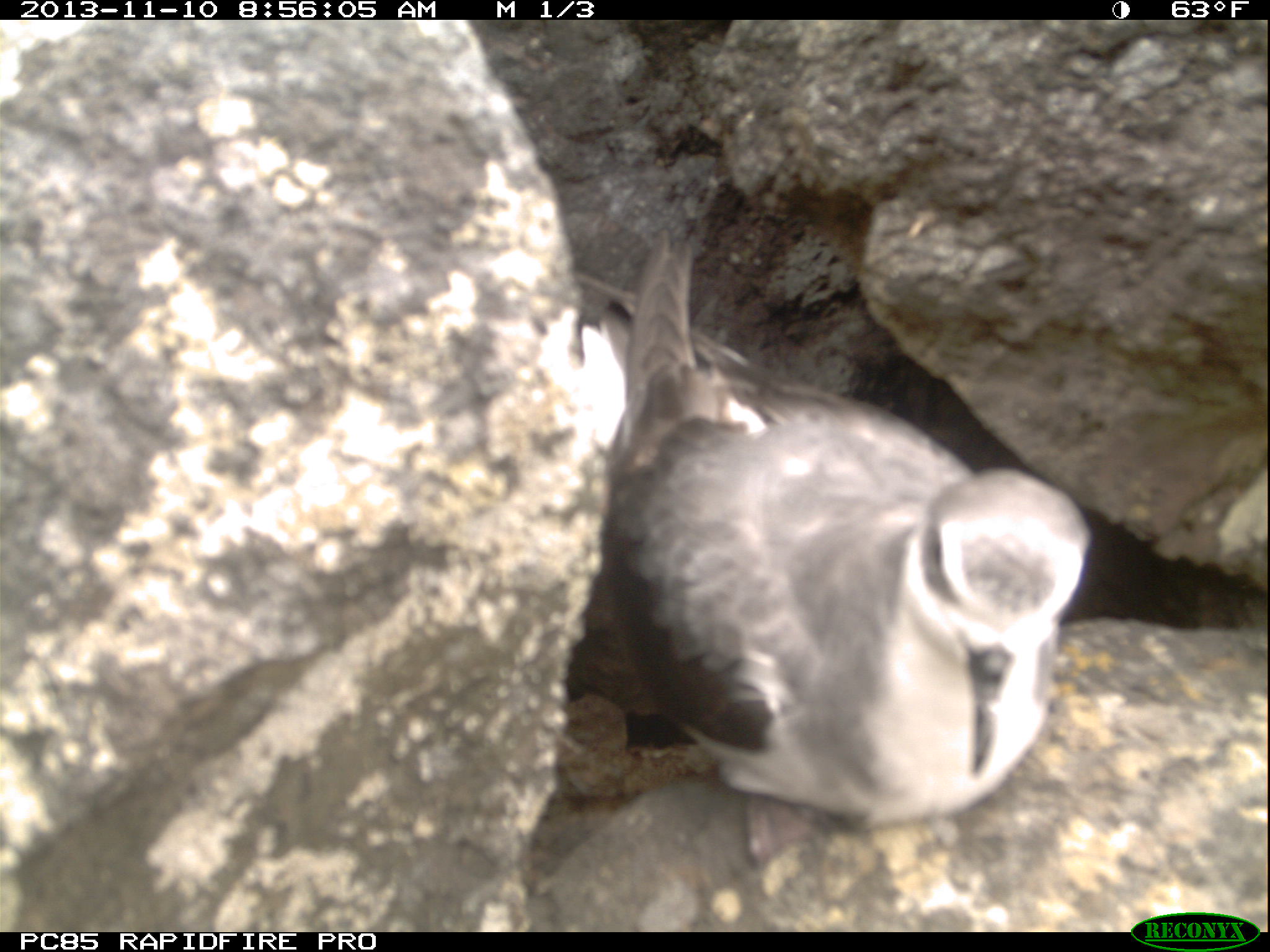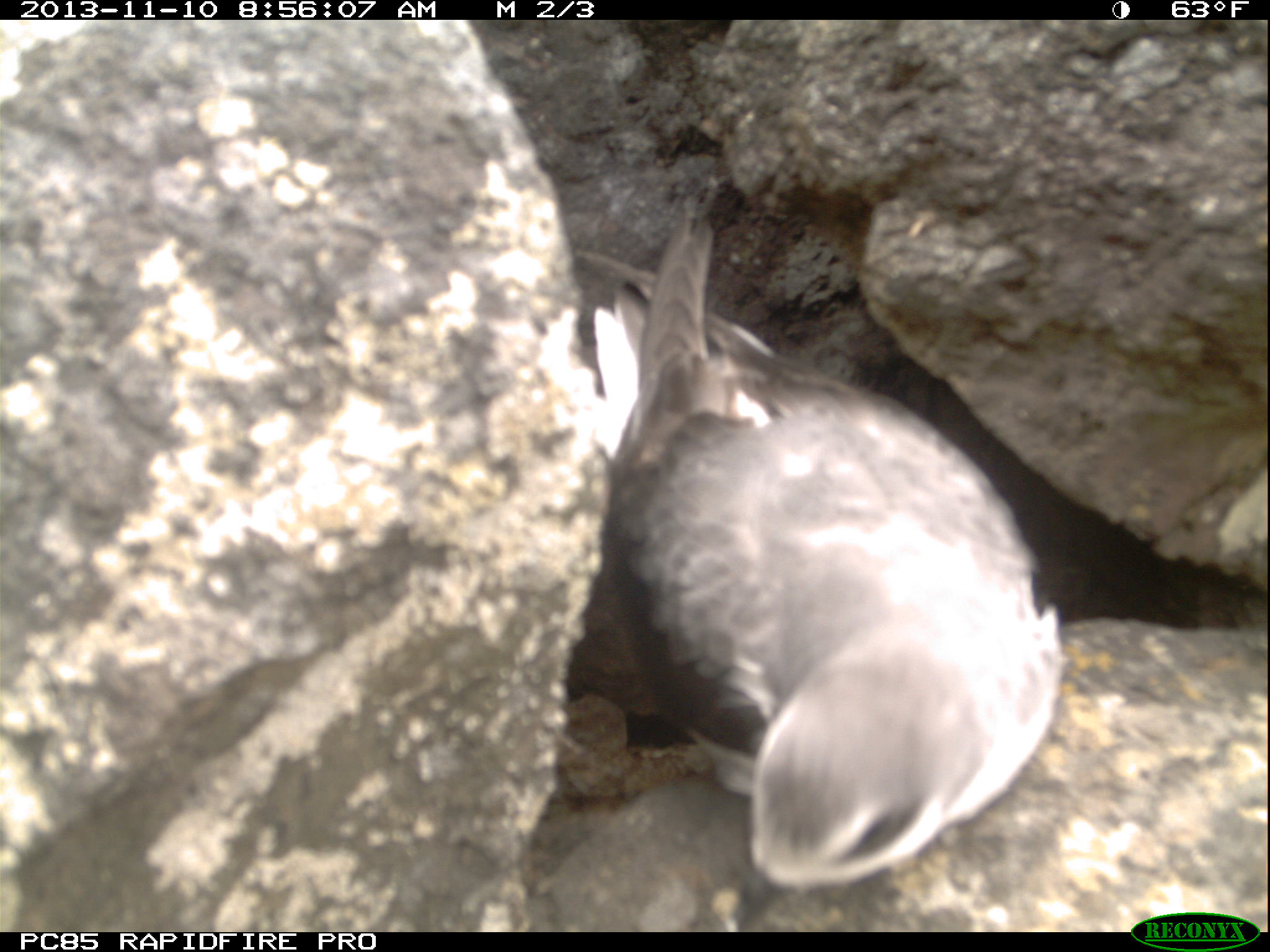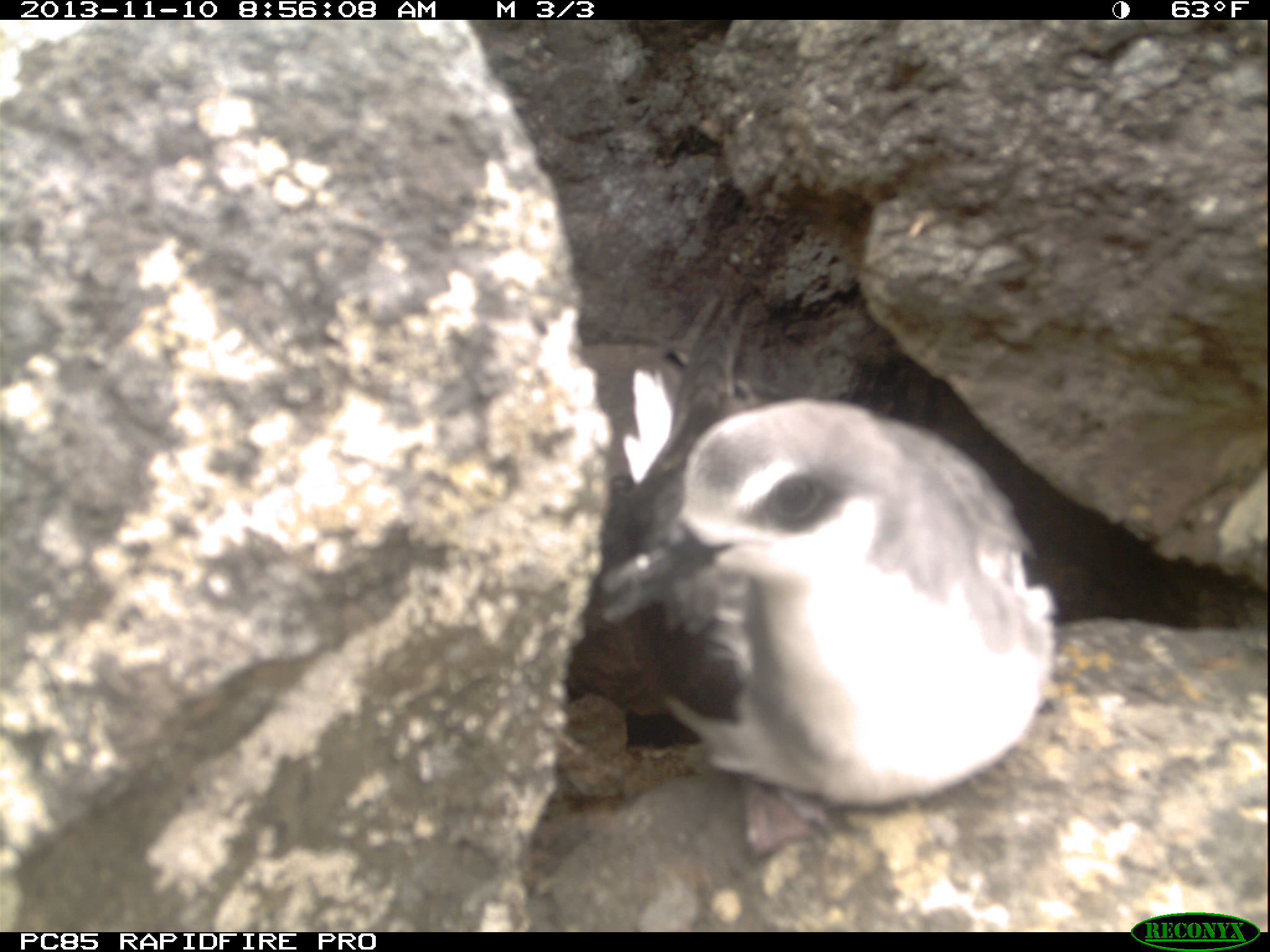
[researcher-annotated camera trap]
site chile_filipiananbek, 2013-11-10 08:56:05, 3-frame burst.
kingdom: Animalia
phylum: Chordata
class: Aves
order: Procellariiformes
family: Procellariidae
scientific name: Procellariidae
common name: petrel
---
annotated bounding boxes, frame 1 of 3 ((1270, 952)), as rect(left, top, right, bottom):
petrel: rect(570, 224, 1094, 834)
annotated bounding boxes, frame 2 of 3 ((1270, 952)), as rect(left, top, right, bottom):
petrel: rect(567, 210, 1068, 902)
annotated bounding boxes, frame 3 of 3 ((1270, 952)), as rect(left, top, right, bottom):
petrel: rect(566, 311, 1062, 811)